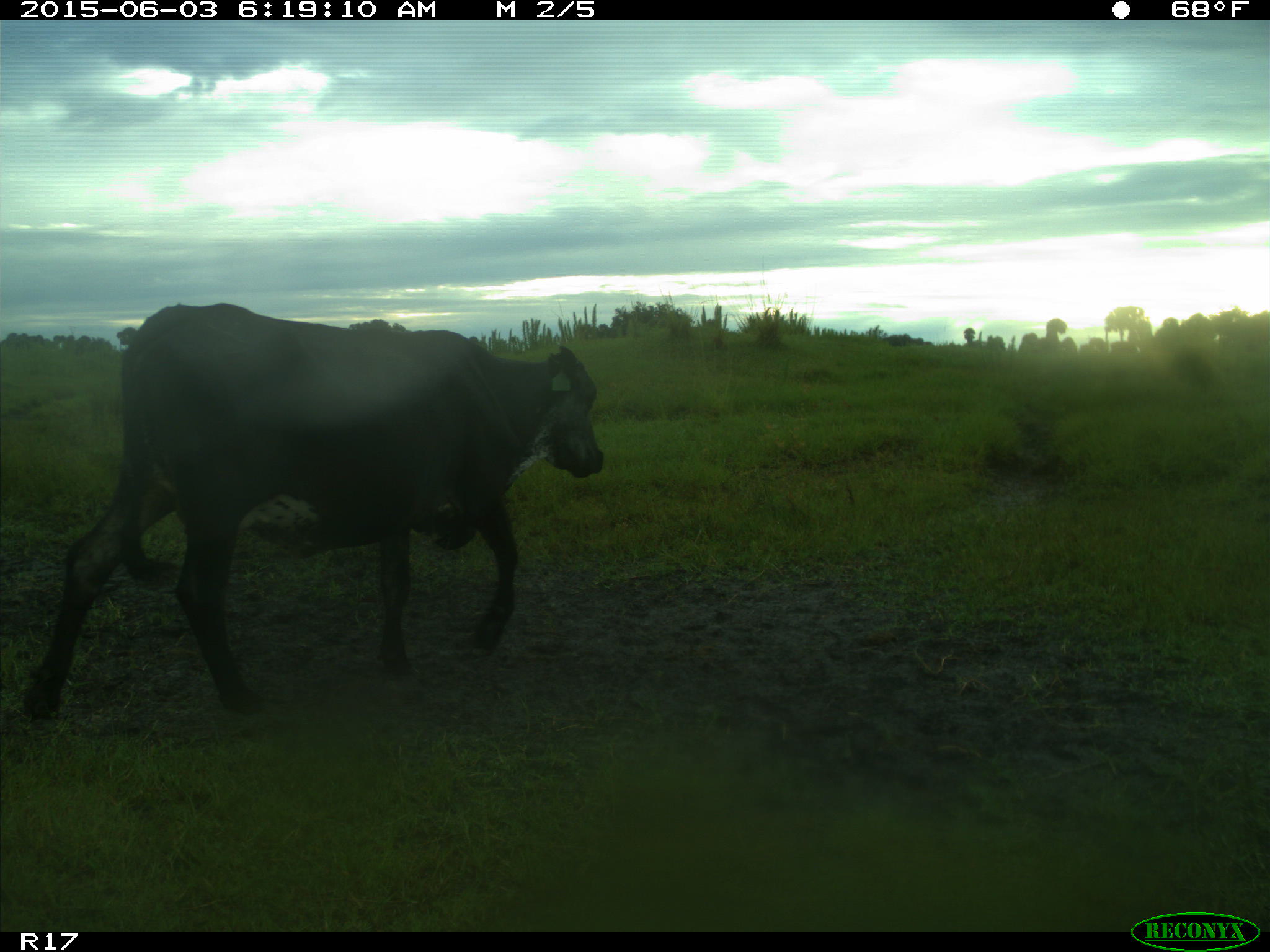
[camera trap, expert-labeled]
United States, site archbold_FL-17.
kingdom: Animalia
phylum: Chordata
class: Mammalia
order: Artiodactyla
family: Bovidae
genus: Bos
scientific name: Bos taurus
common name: domestic cow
Bos taurus (domestic cow).